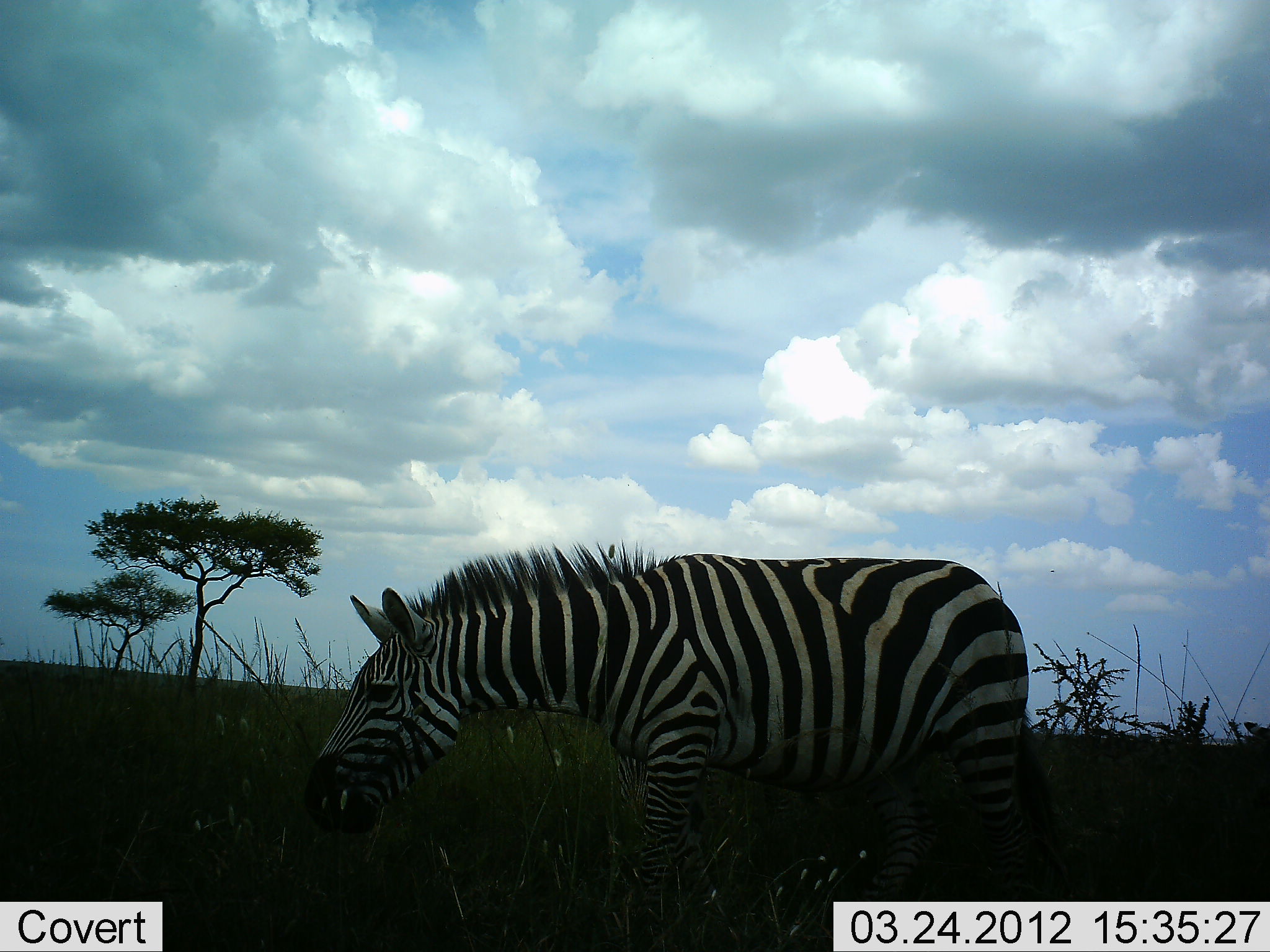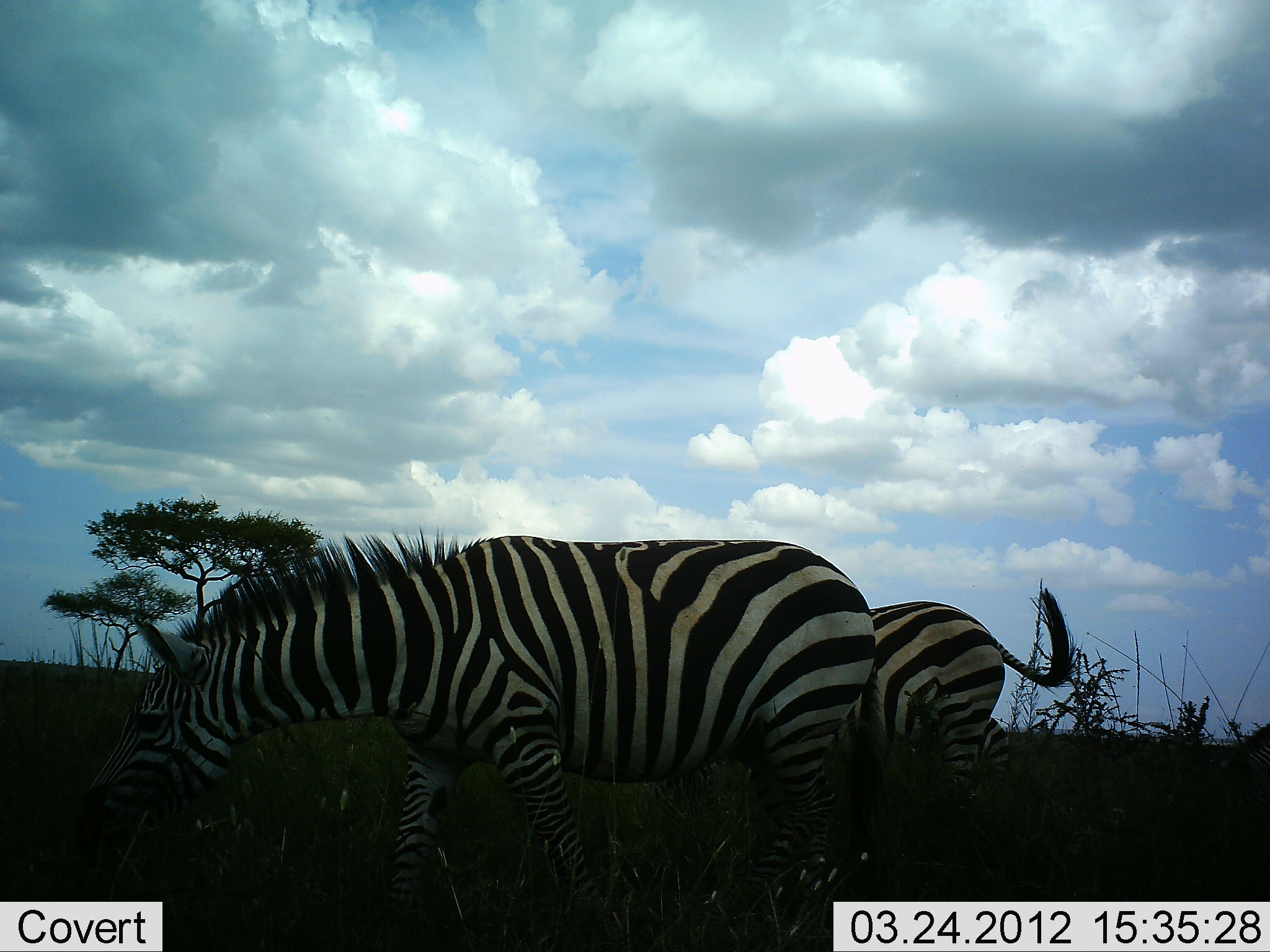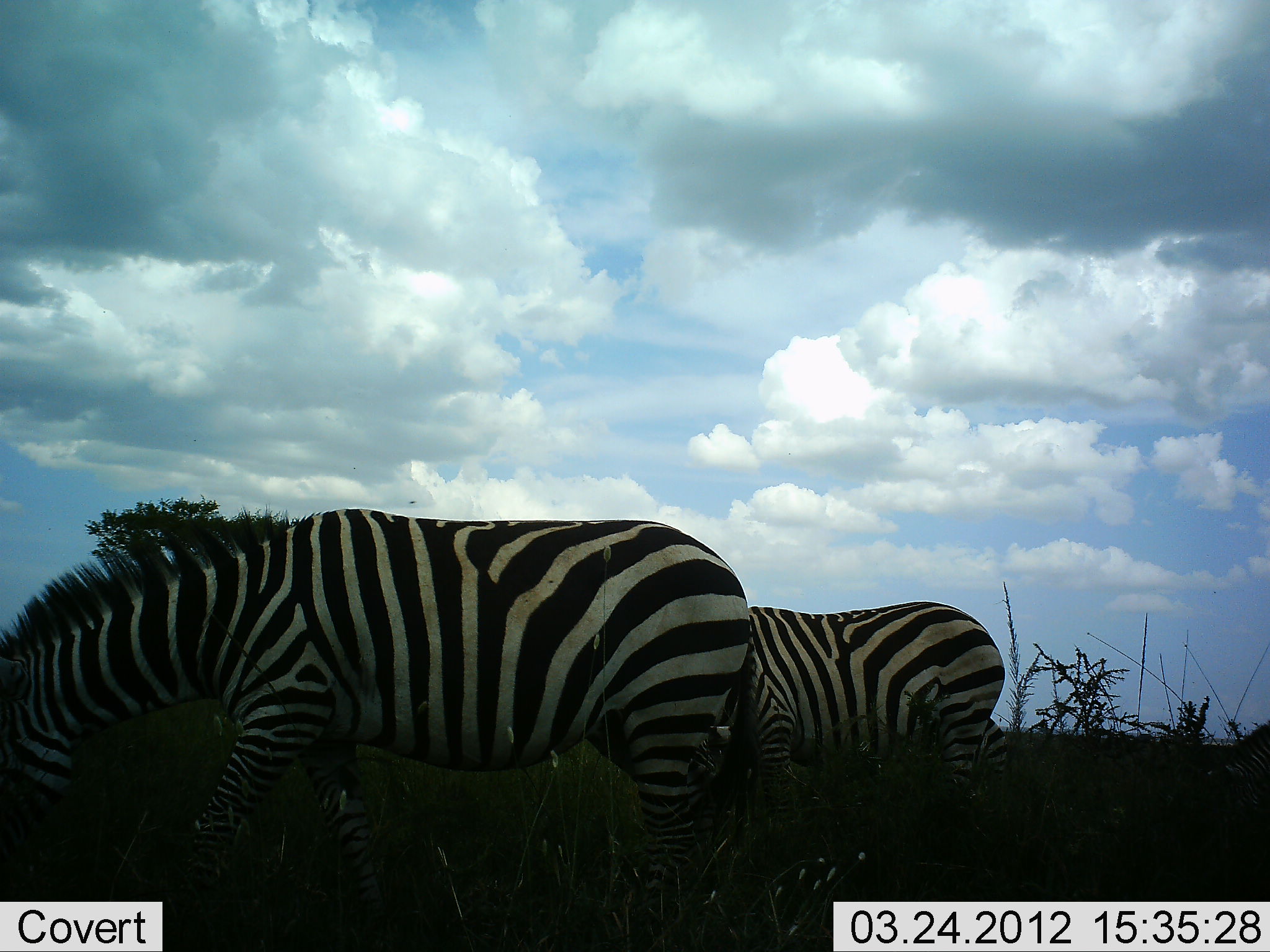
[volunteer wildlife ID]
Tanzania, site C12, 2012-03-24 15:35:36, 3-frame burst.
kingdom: Animalia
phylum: Chordata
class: Mammalia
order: Perissodactyla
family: Equidae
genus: Equus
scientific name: Equus quagga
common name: plains zebra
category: zebra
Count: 2.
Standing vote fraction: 33%.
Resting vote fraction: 0%.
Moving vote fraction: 40%.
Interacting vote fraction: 0%.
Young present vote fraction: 0%.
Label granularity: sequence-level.